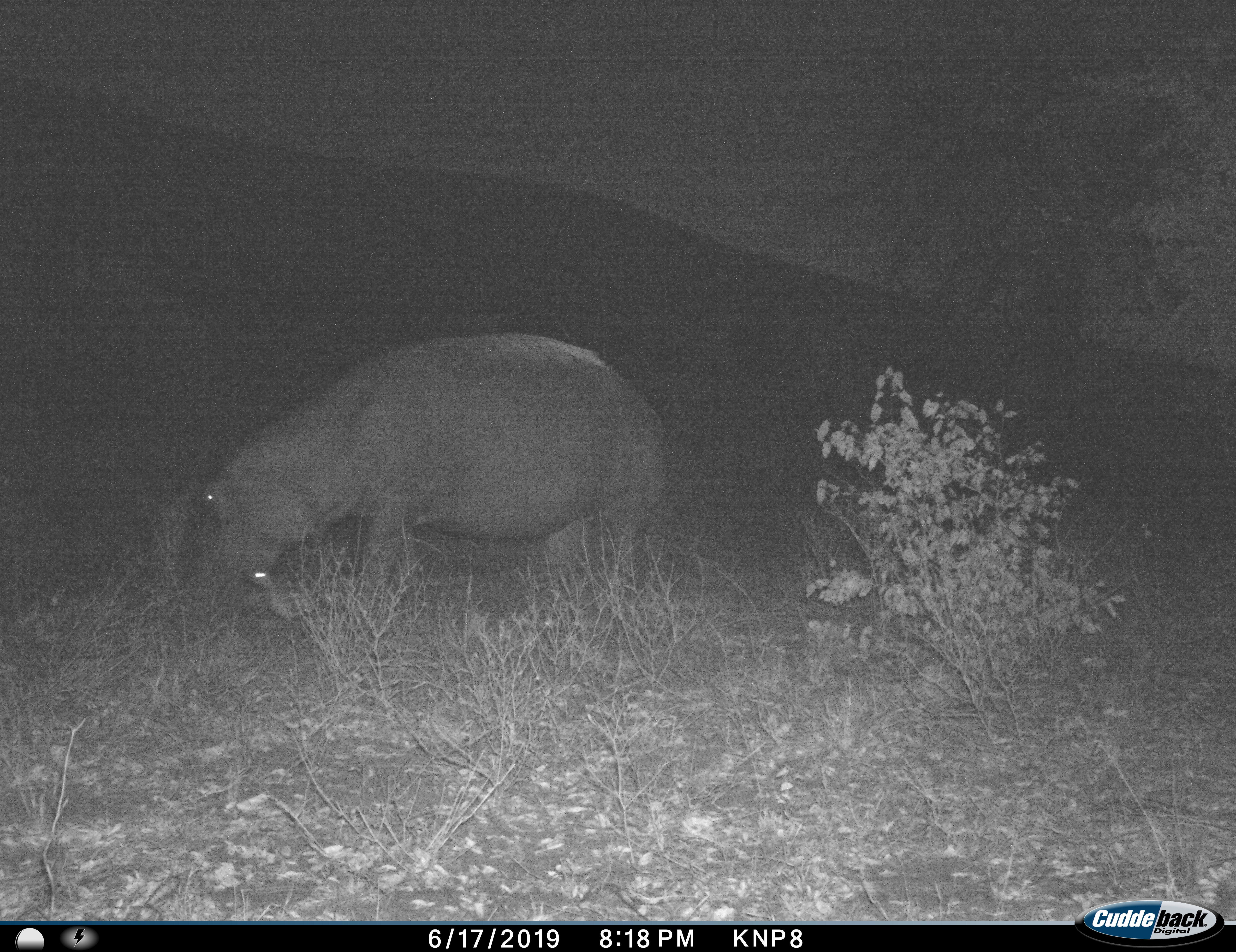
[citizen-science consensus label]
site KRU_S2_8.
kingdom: Animalia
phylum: Chordata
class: Mammalia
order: Artiodactyla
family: Hippopotamidae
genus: Hippopotamus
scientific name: Hippopotamus amphibius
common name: hippopotamus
Hippopotamus (Hippopotamus amphibius), count 1. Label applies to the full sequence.